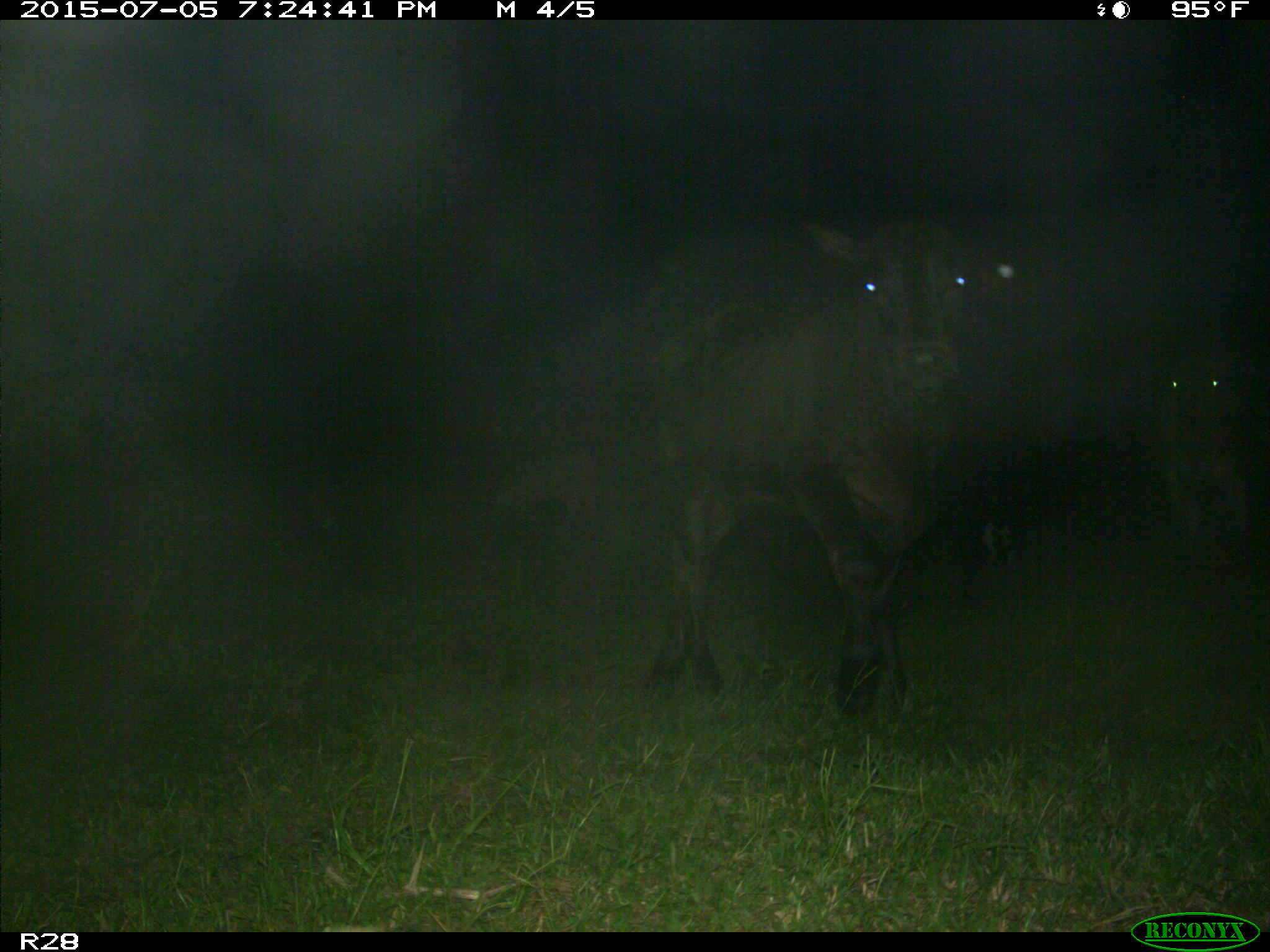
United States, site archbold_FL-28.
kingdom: Animalia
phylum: Chordata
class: Mammalia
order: Artiodactyla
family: Bovidae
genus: Bos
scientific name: Bos taurus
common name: domestic cow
Bos taurus (domestic cow).